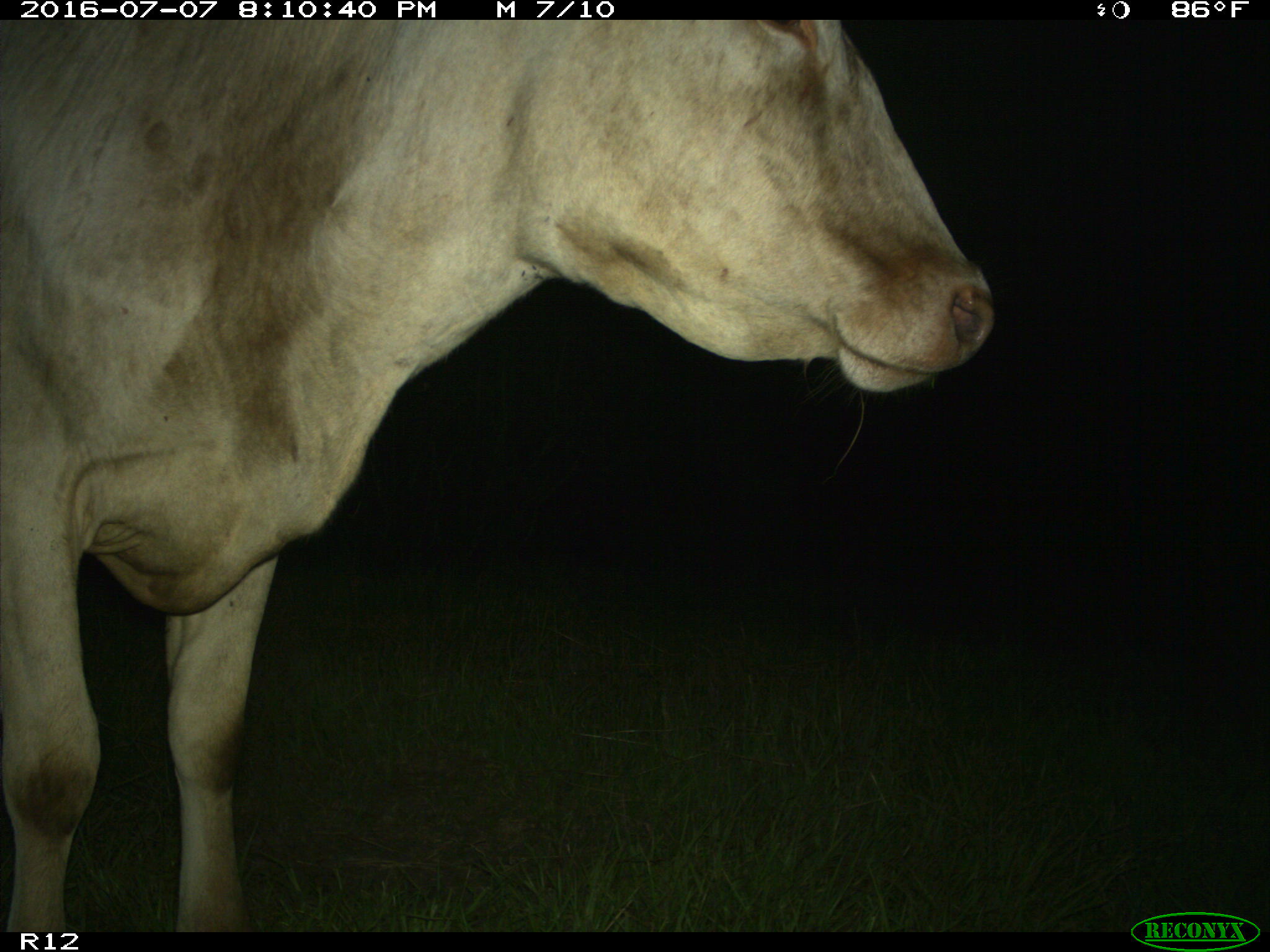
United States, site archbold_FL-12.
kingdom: Animalia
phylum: Chordata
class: Mammalia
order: Artiodactyla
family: Bovidae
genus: Bos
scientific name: Bos taurus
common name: domestic cow